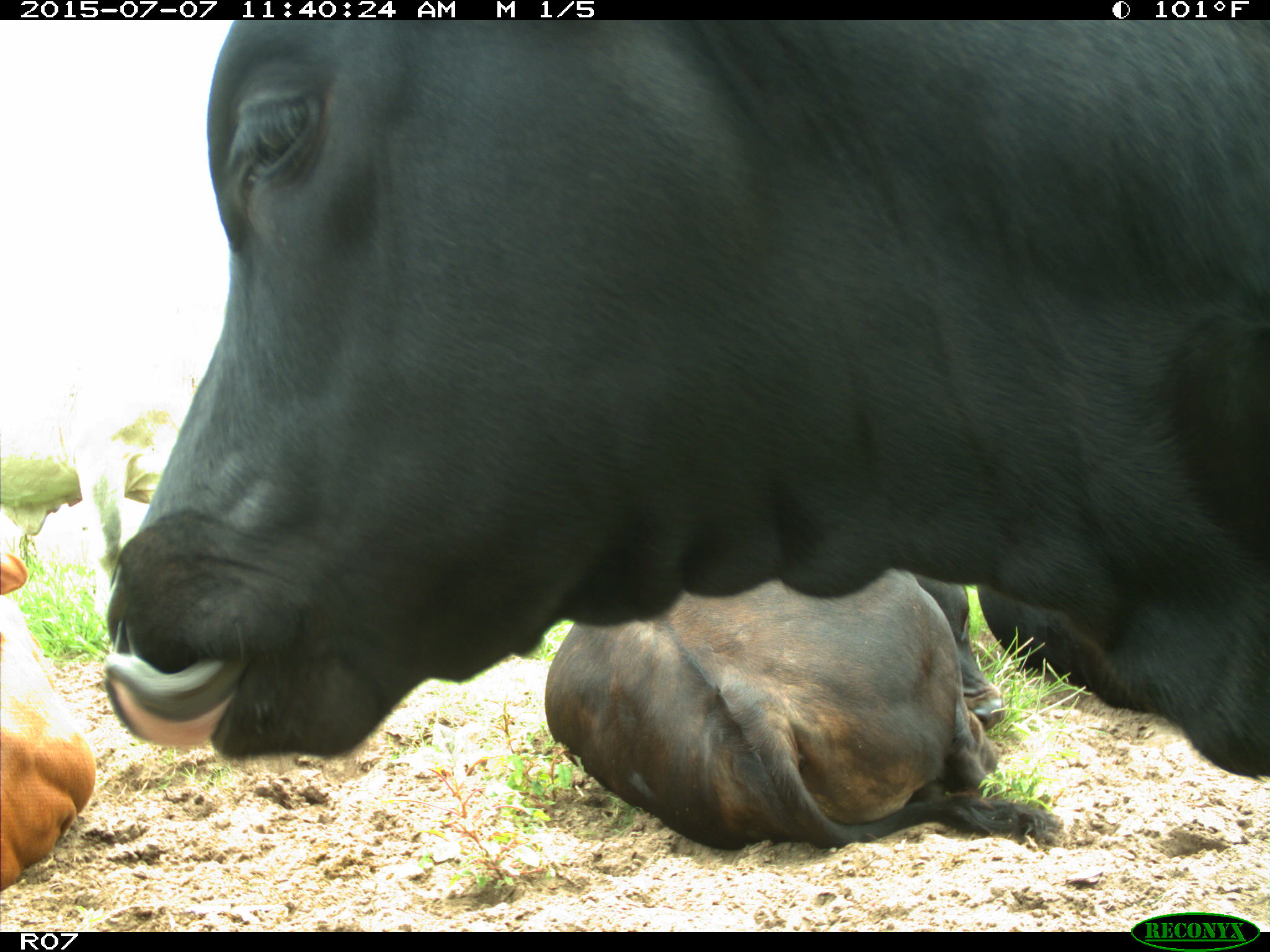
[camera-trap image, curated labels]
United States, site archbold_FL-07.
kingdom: Animalia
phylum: Chordata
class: Mammalia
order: Artiodactyla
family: Bovidae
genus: Bos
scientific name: Bos taurus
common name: domestic cow